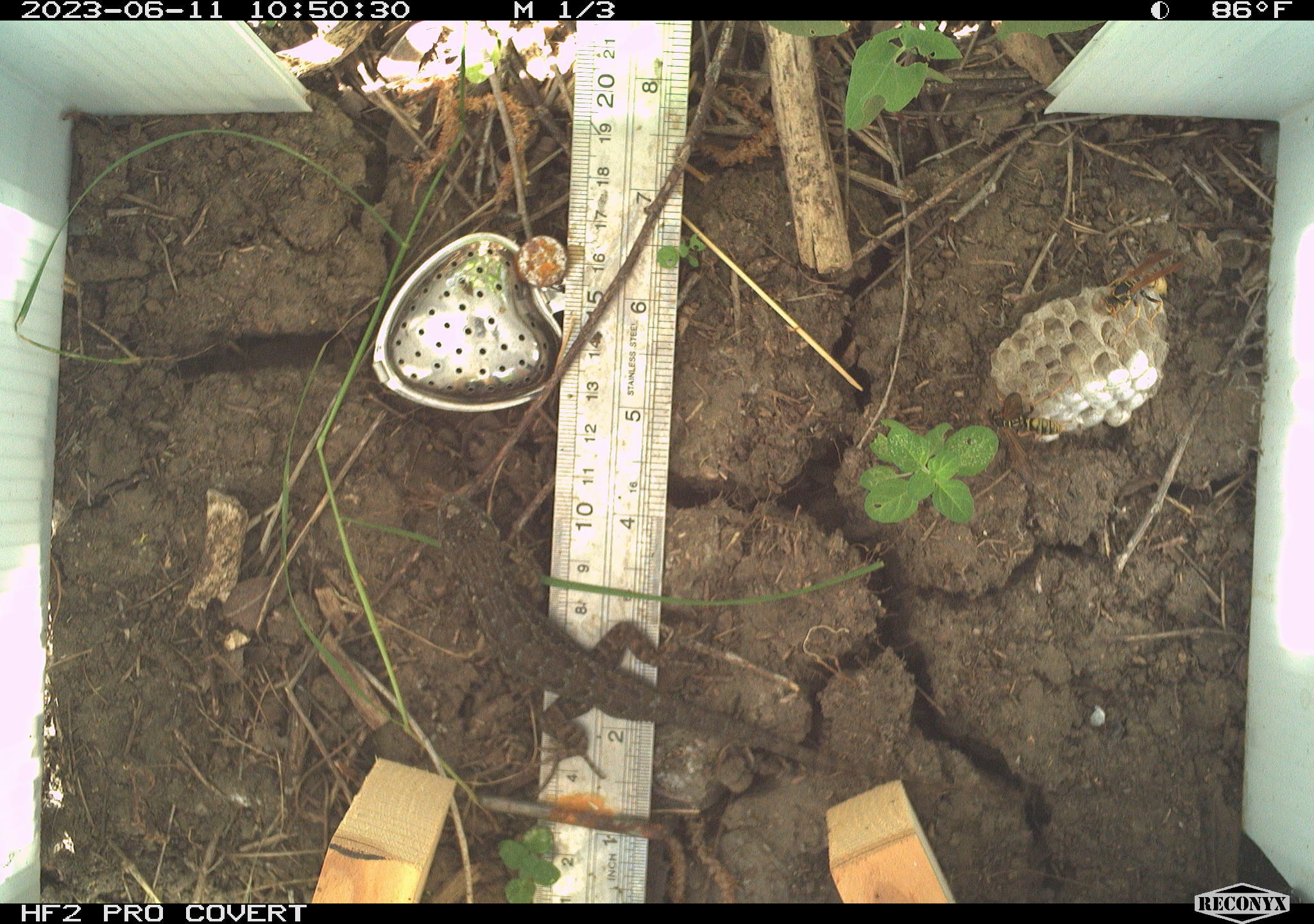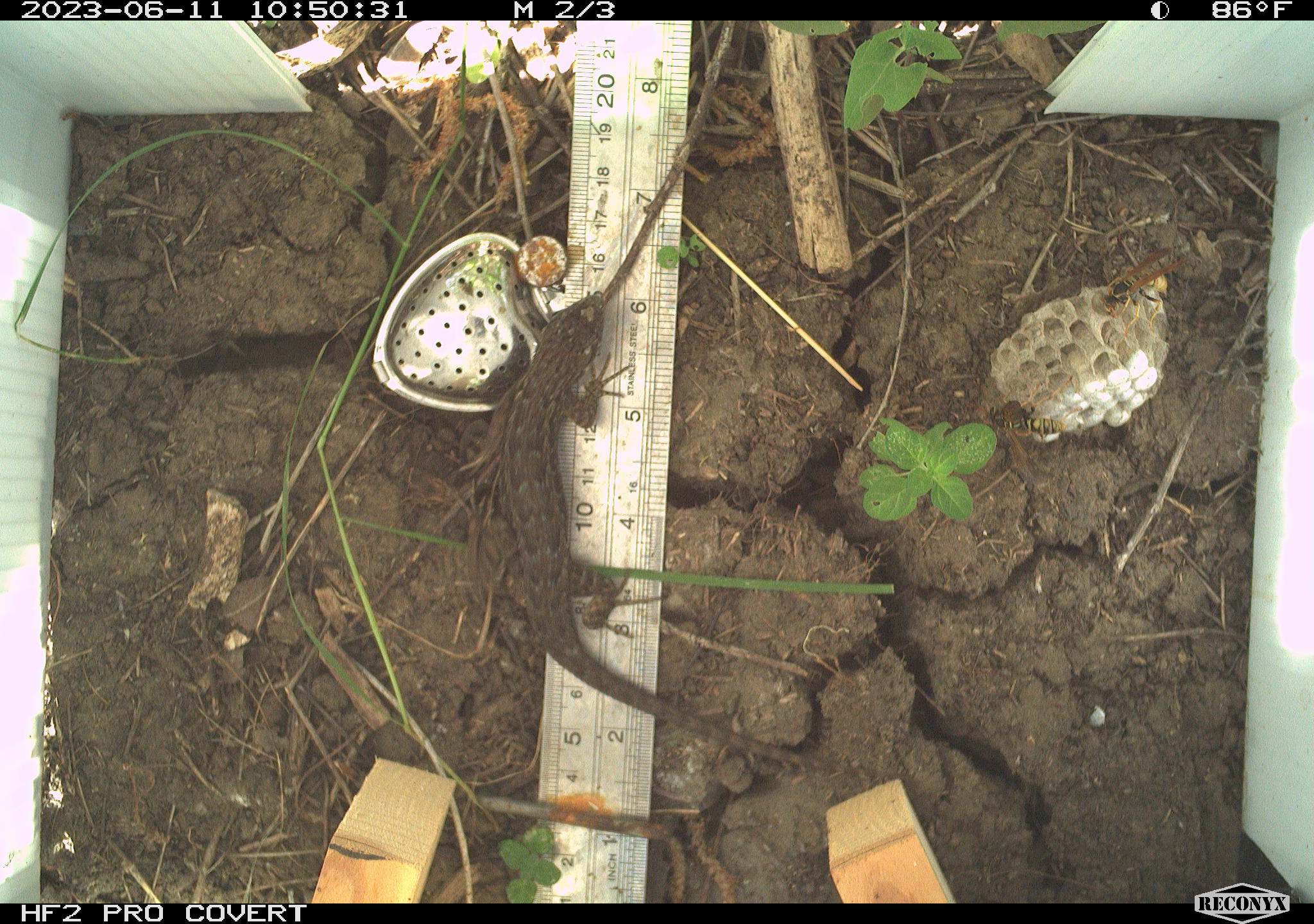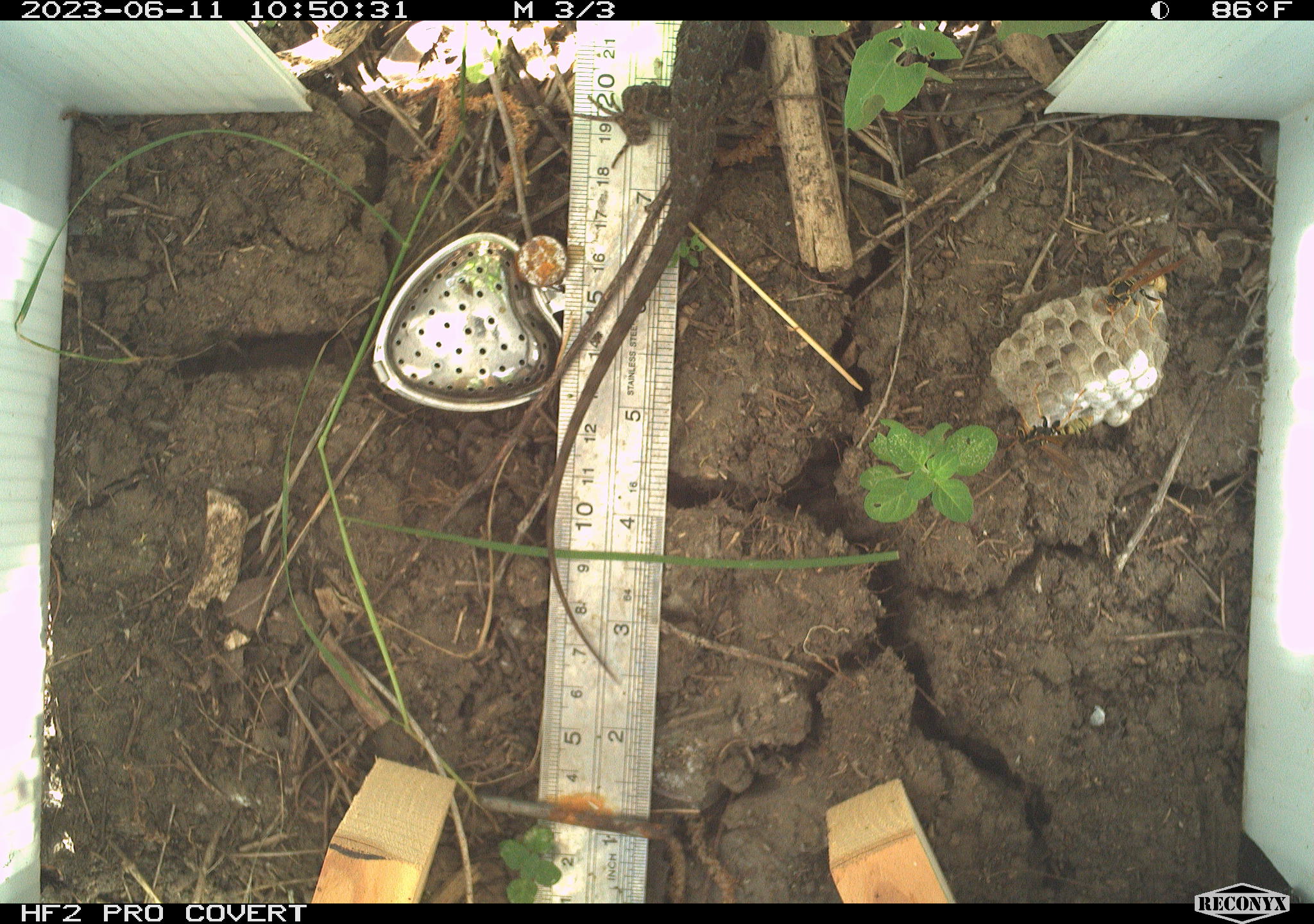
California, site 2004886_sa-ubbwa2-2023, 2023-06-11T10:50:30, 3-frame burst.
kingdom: Animalia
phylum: Chordata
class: Reptilia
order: Squamata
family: Phrynosomatidae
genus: Sceloporus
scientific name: Sceloporus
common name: spiny lizards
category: sceloporus species